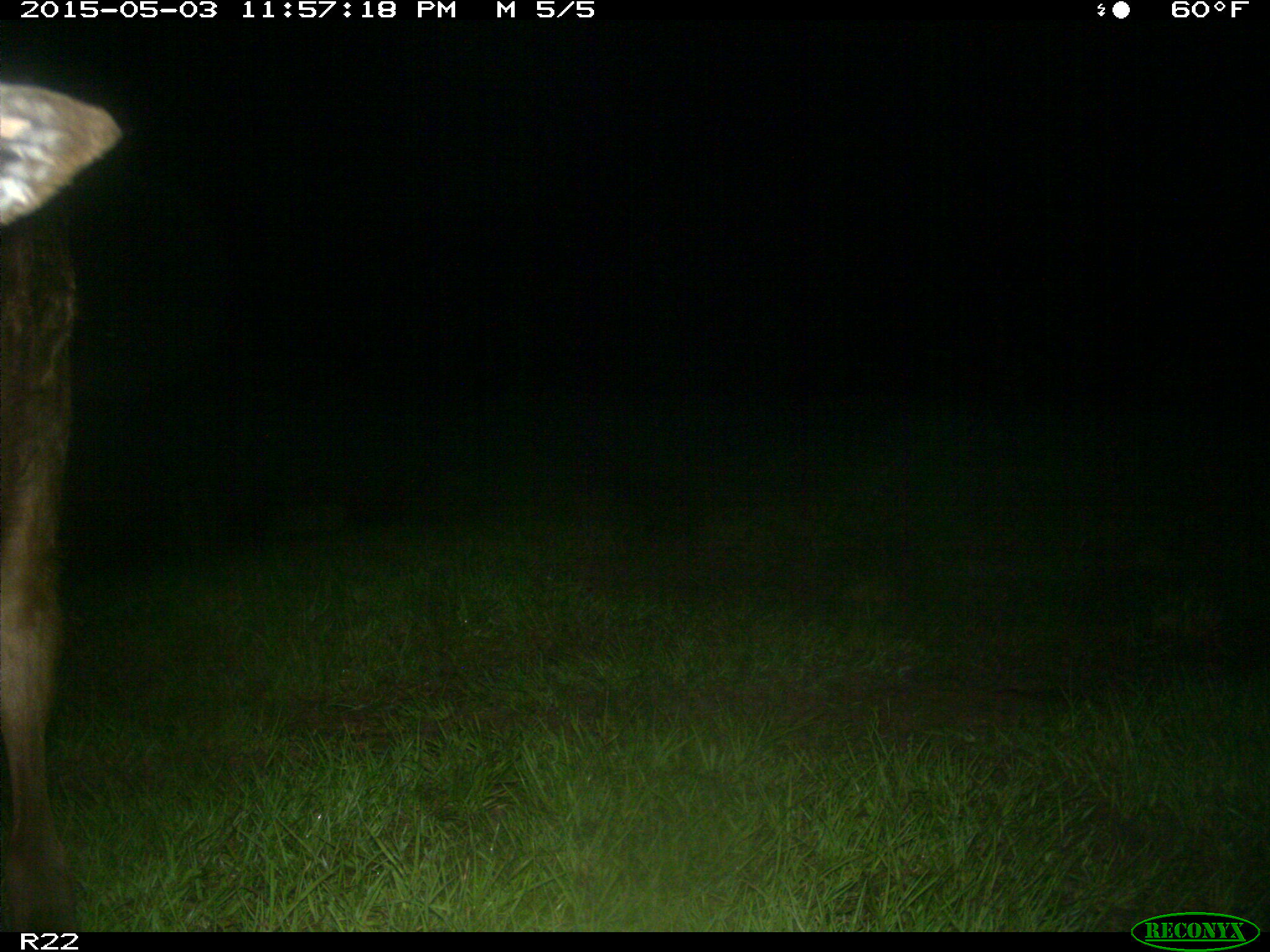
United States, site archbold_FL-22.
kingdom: Animalia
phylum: Chordata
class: Mammalia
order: Artiodactyla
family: Bovidae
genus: Bos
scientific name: Bos taurus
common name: domestic cow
Bos taurus (domestic cow).